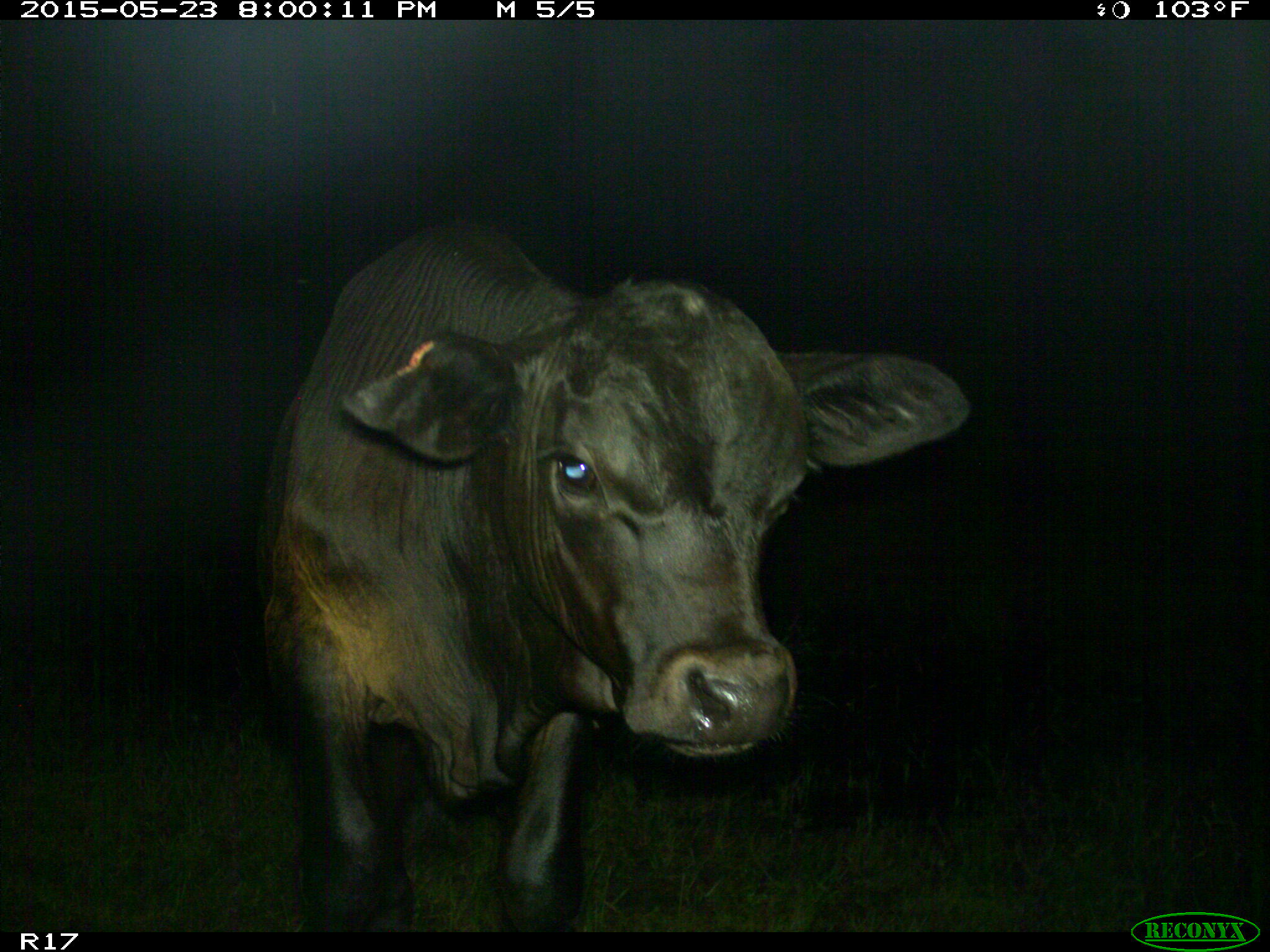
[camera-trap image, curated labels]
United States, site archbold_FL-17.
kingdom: Animalia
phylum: Chordata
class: Mammalia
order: Artiodactyla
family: Bovidae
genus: Bos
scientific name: Bos taurus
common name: domestic cow